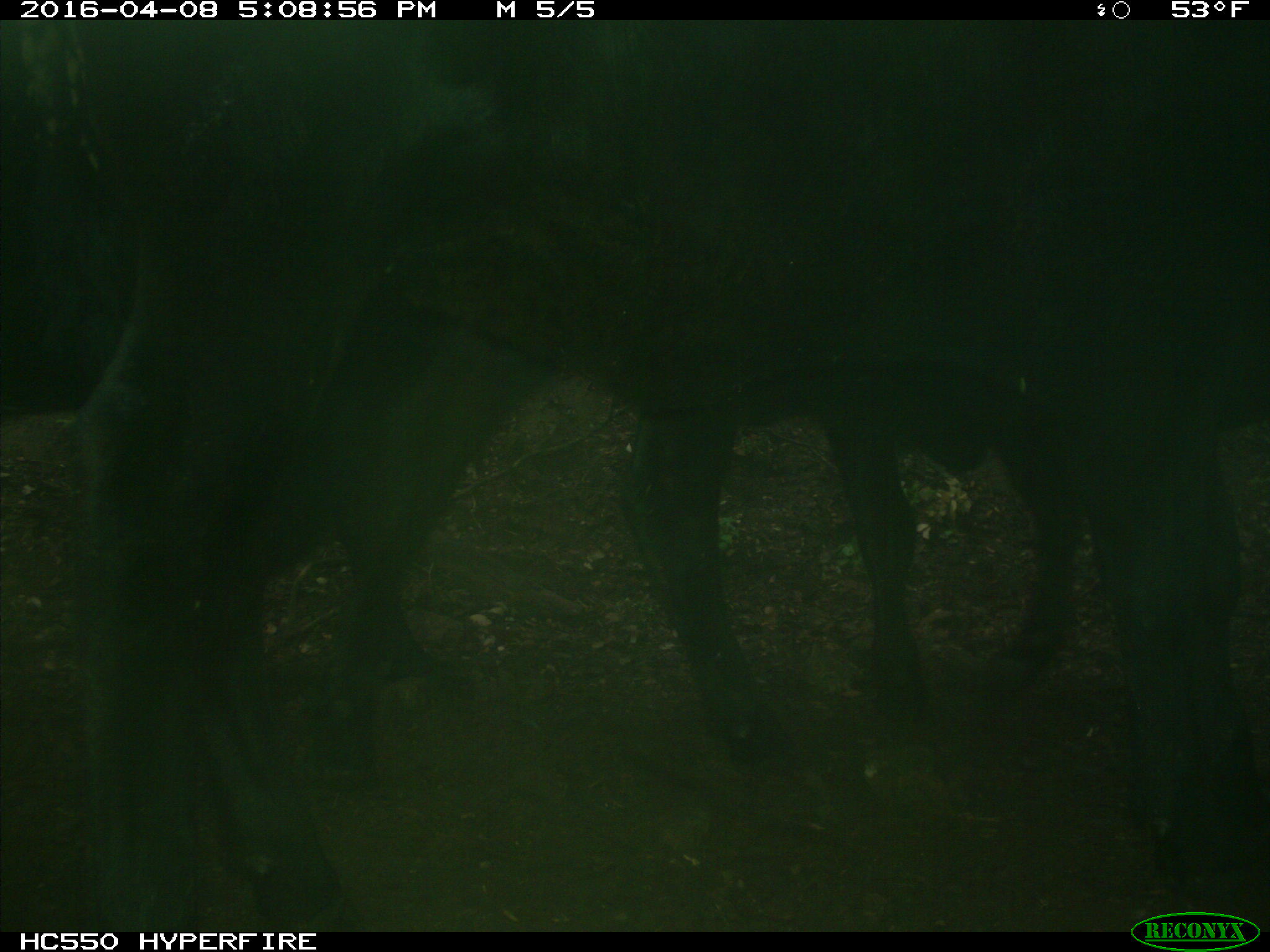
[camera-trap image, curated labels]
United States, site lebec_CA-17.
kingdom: Animalia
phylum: Chordata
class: Mammalia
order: Artiodactyla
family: Bovidae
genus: Bos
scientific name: Bos taurus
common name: domestic cow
Bos taurus (domestic cow).